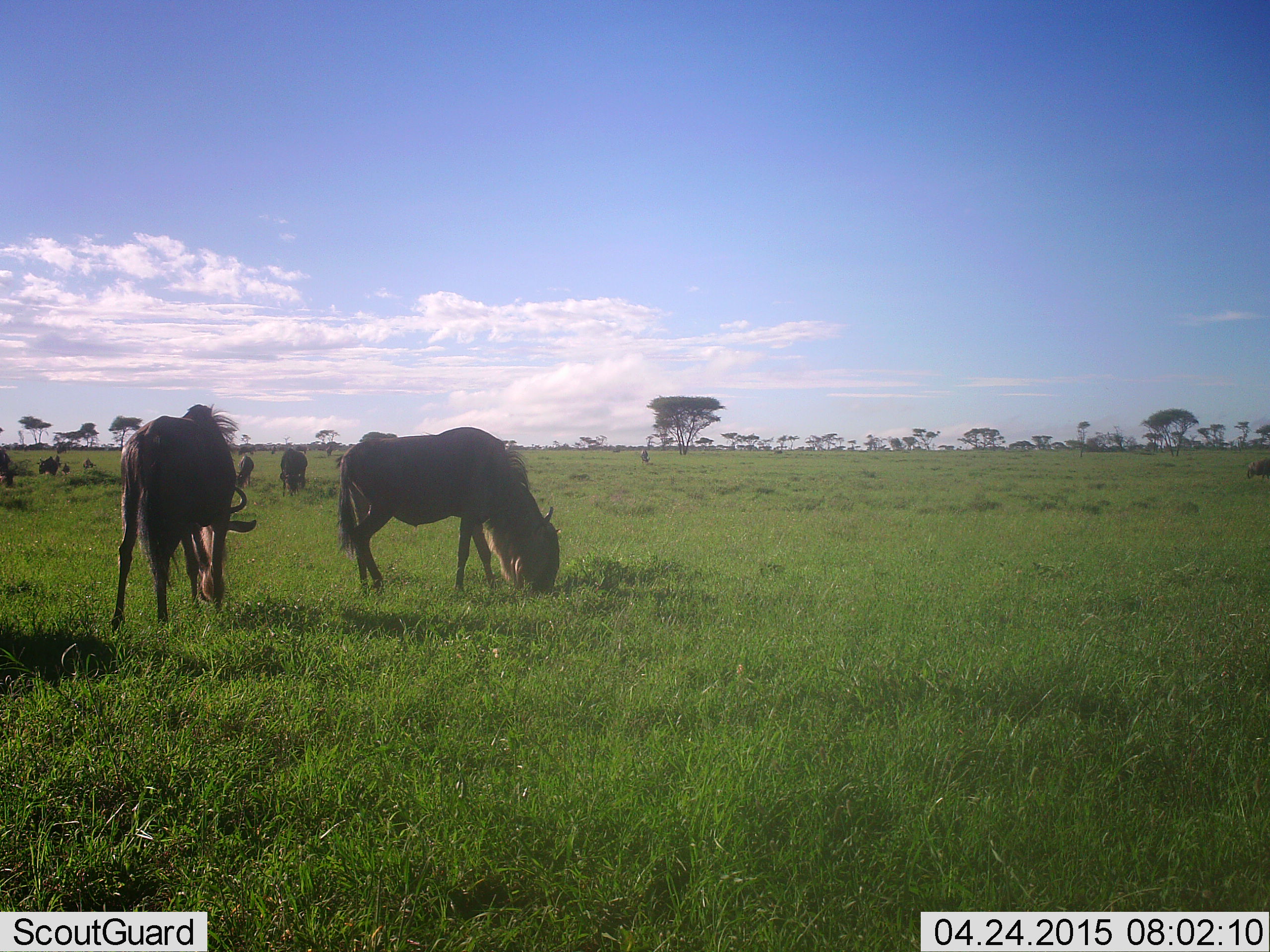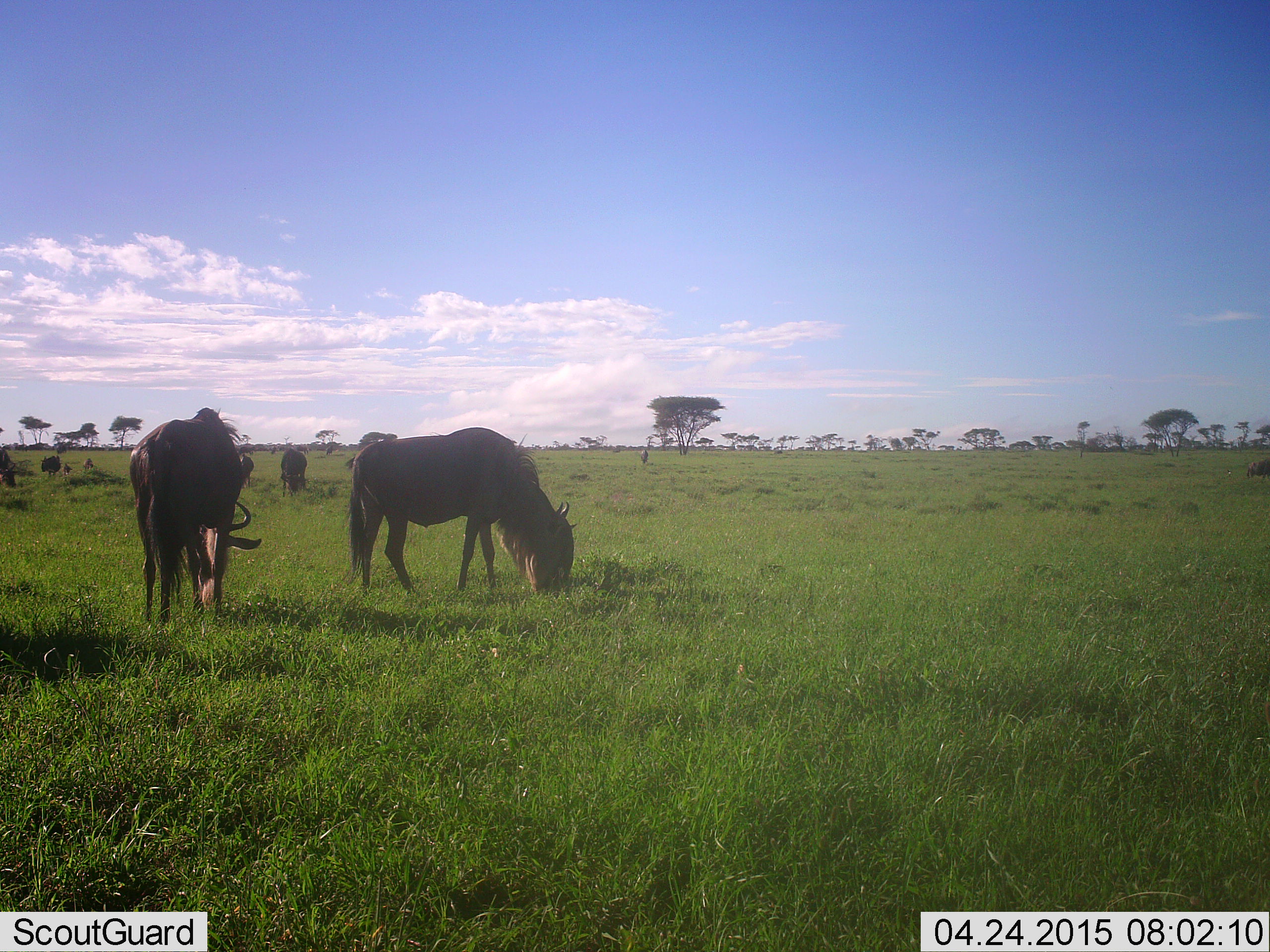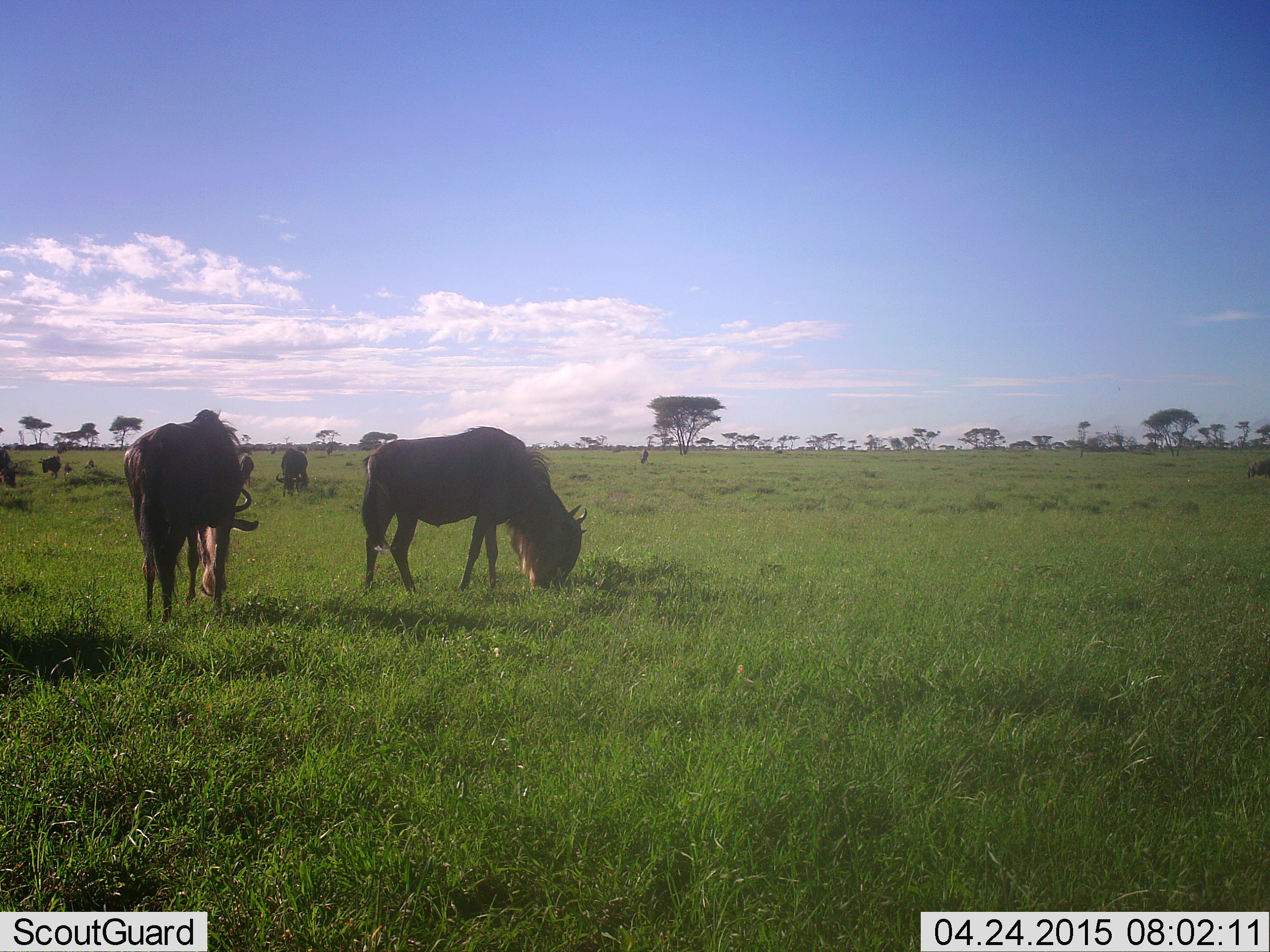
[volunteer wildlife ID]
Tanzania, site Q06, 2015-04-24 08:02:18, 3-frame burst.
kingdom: Animalia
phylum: Chordata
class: Mammalia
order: Artiodactyla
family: Bovidae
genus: Connochaetes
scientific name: Connochaetes taurinus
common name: blue wildebeest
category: wildebeest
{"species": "wildebeest (blue wildebeest) (Connochaetes taurinus)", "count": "7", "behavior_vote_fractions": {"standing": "40%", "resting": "10%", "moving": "10%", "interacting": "0%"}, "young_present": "0%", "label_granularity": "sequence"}